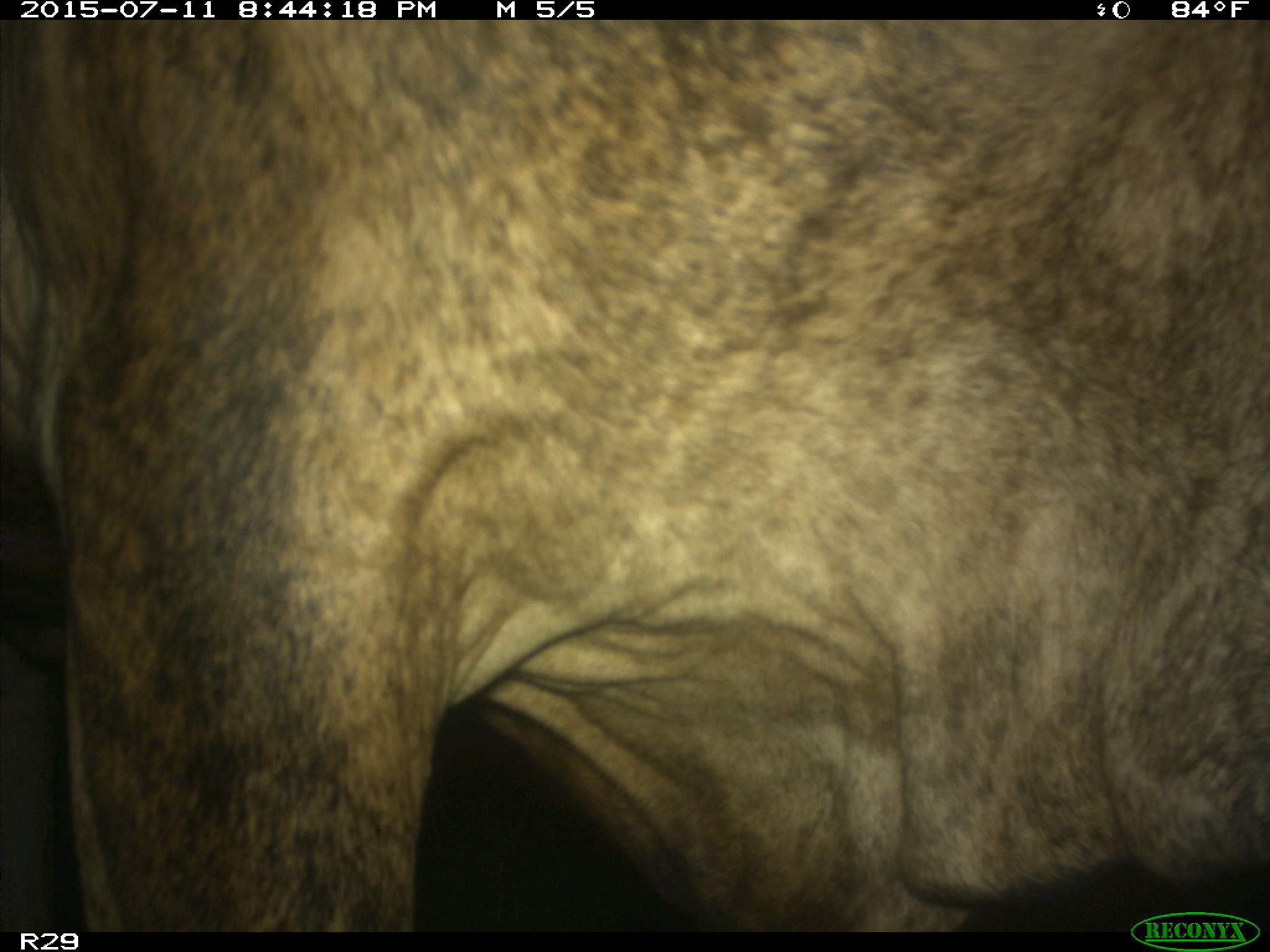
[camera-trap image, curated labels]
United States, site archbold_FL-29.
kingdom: Animalia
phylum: Chordata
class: Mammalia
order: Artiodactyla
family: Bovidae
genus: Bos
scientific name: Bos taurus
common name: domestic cow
Bos taurus (domestic cow).